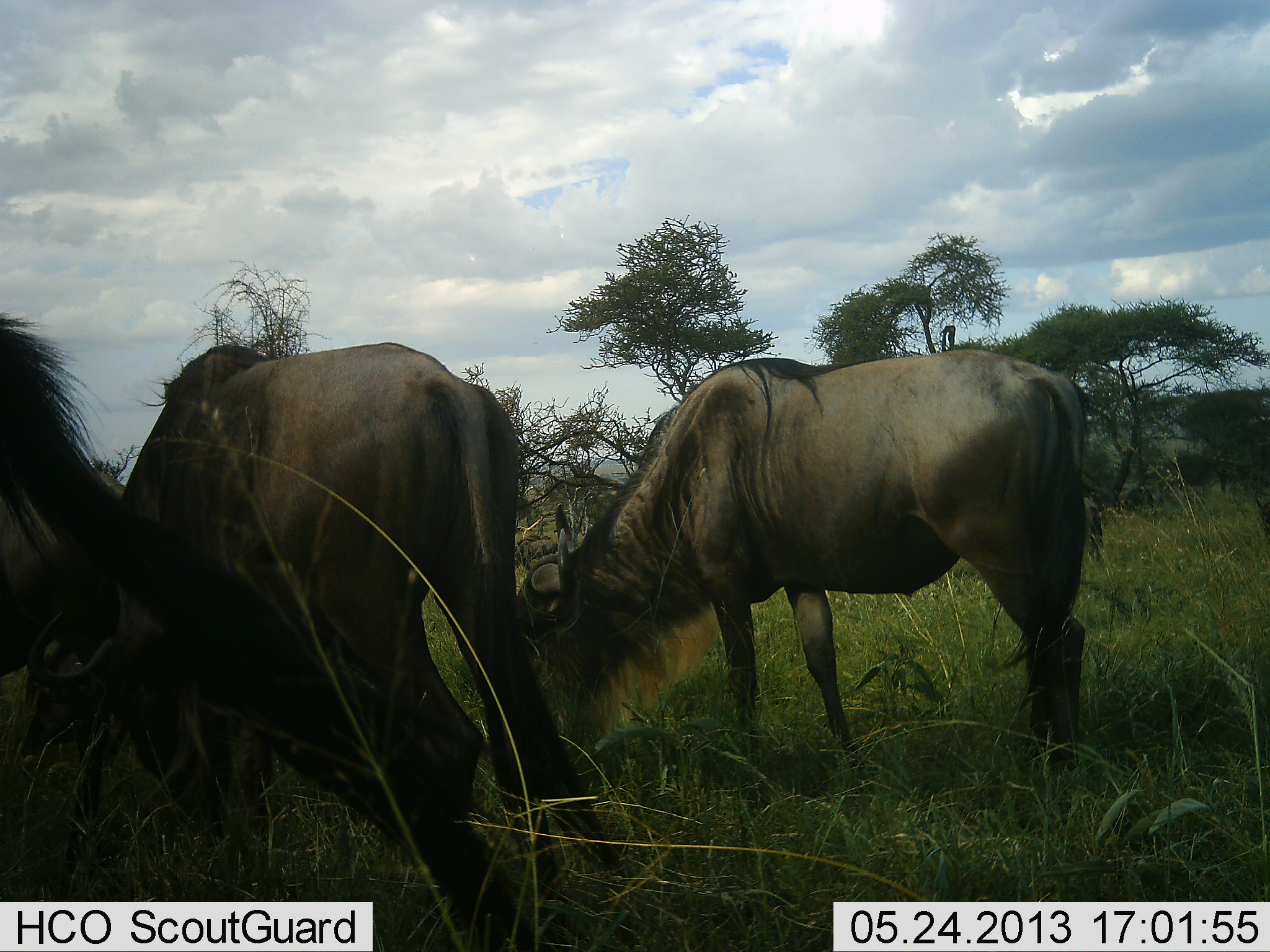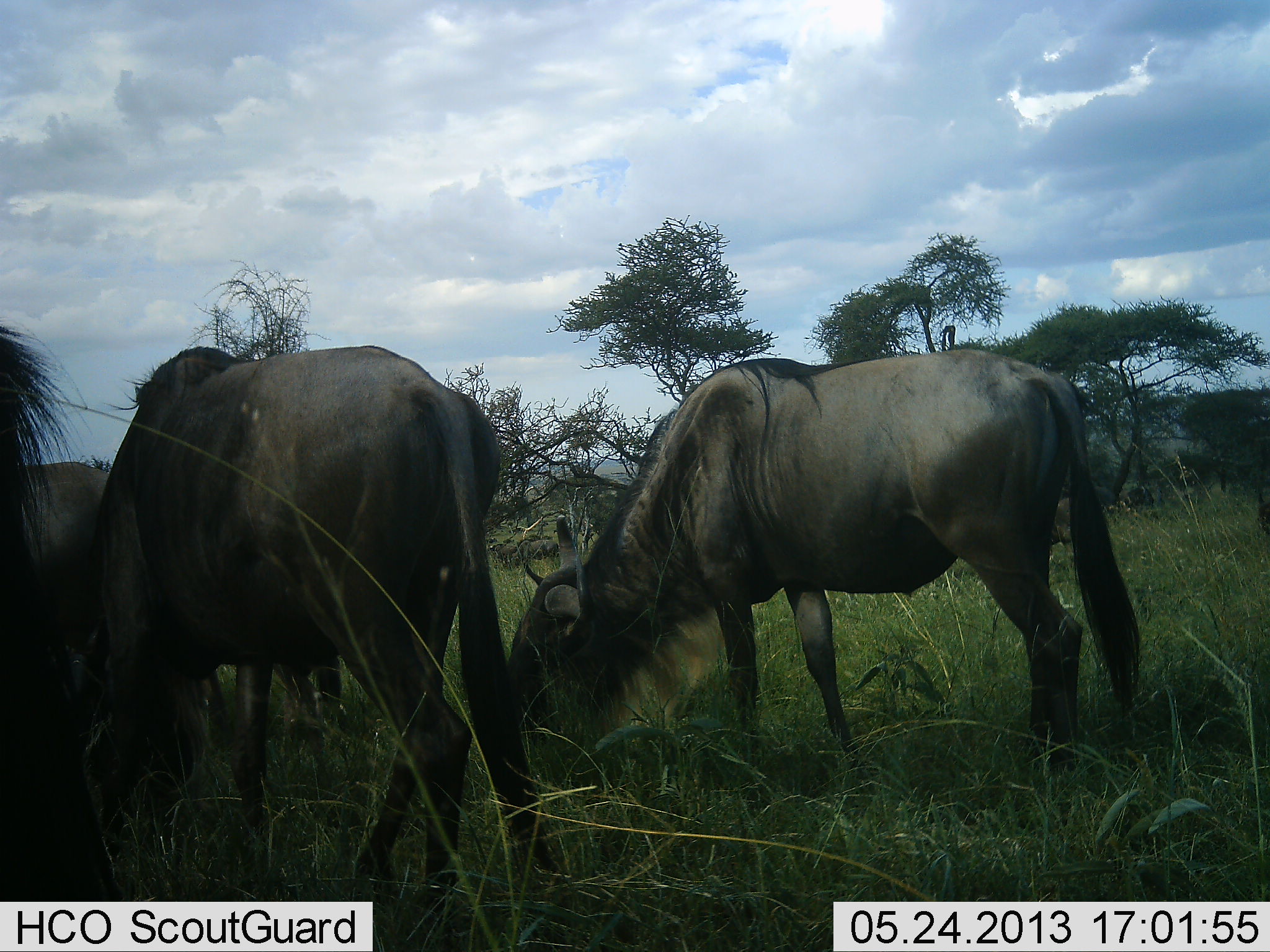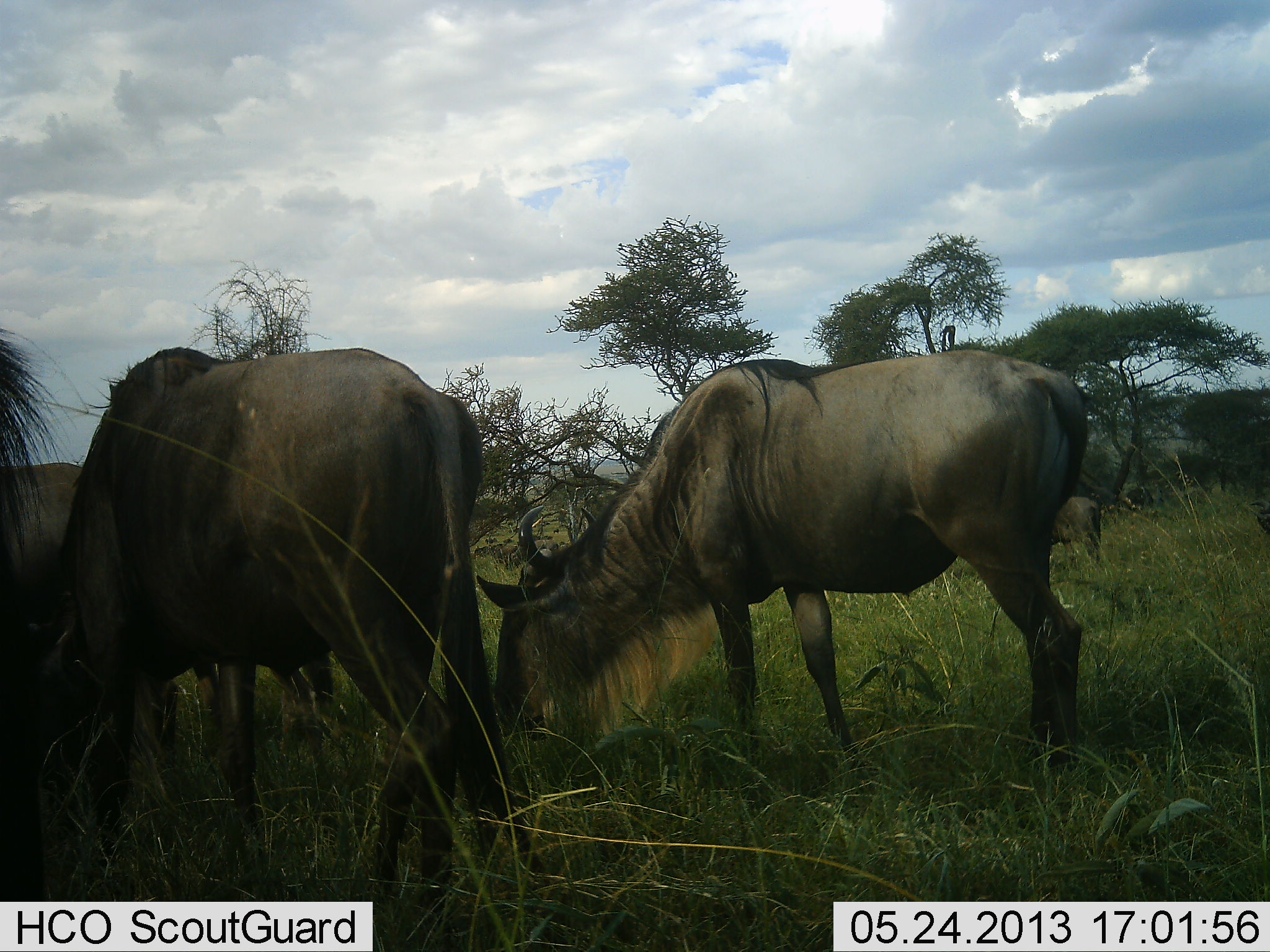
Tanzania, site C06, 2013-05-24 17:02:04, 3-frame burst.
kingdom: Animalia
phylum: Chordata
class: Mammalia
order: Artiodactyla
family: Bovidae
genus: Connochaetes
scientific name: Connochaetes taurinus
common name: blue wildebeest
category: wildebeest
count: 4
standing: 40%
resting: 0%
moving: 10%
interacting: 0%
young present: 0%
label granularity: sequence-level